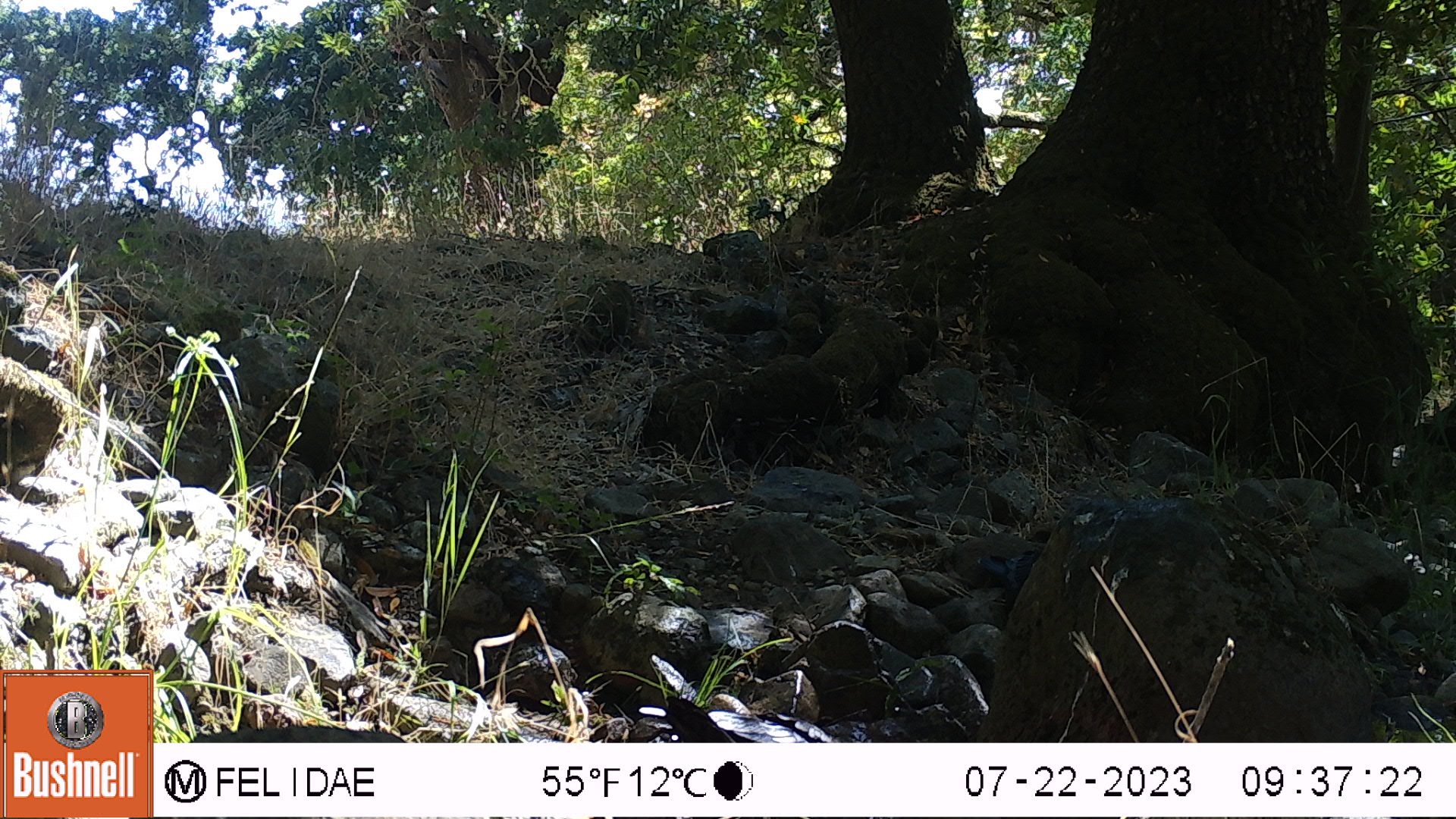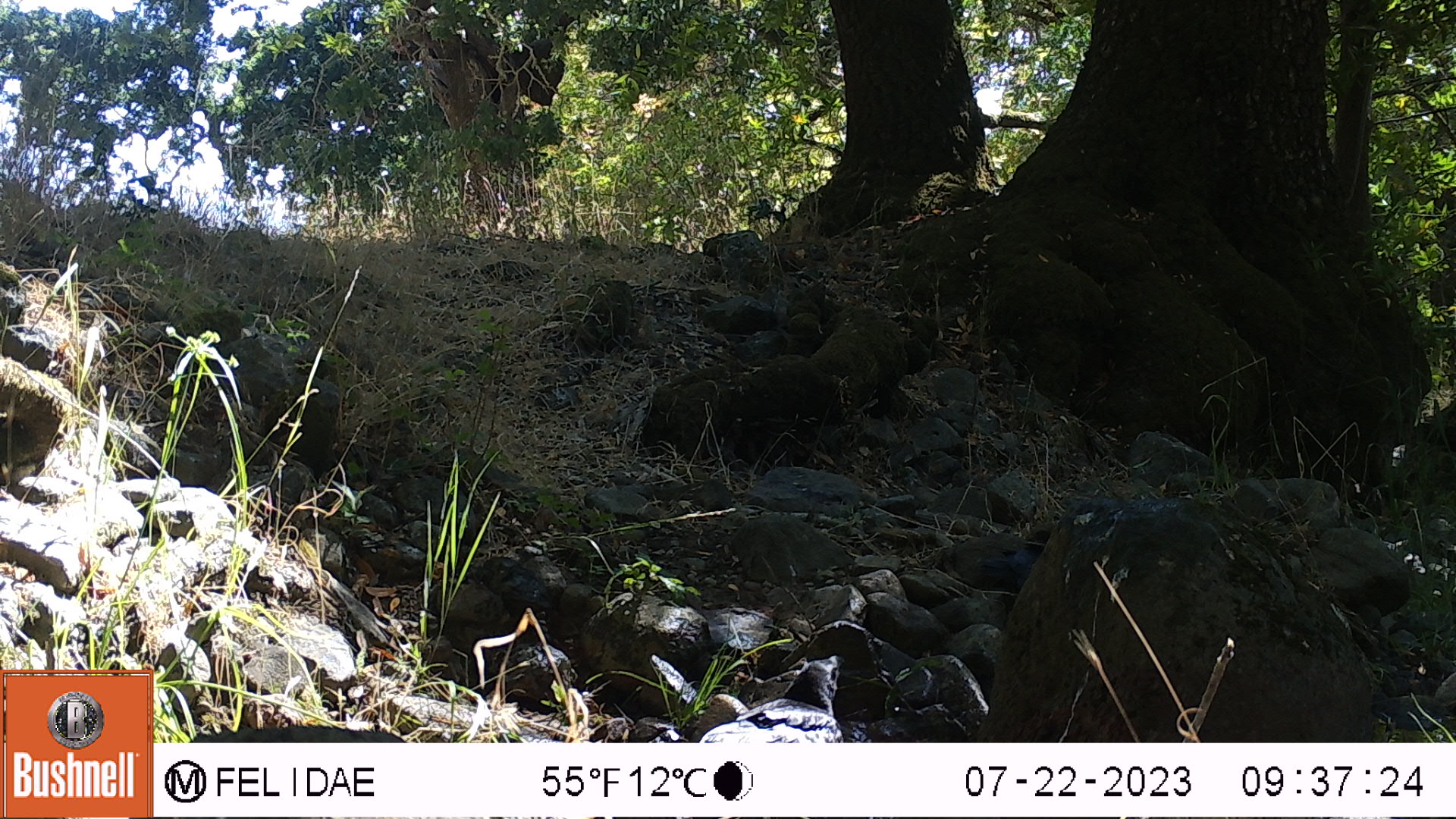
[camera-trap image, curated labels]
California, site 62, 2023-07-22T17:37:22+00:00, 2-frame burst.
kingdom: Animalia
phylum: Chordata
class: Aves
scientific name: Aves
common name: bird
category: unknown bird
Unknown bird (bird) (Aves).